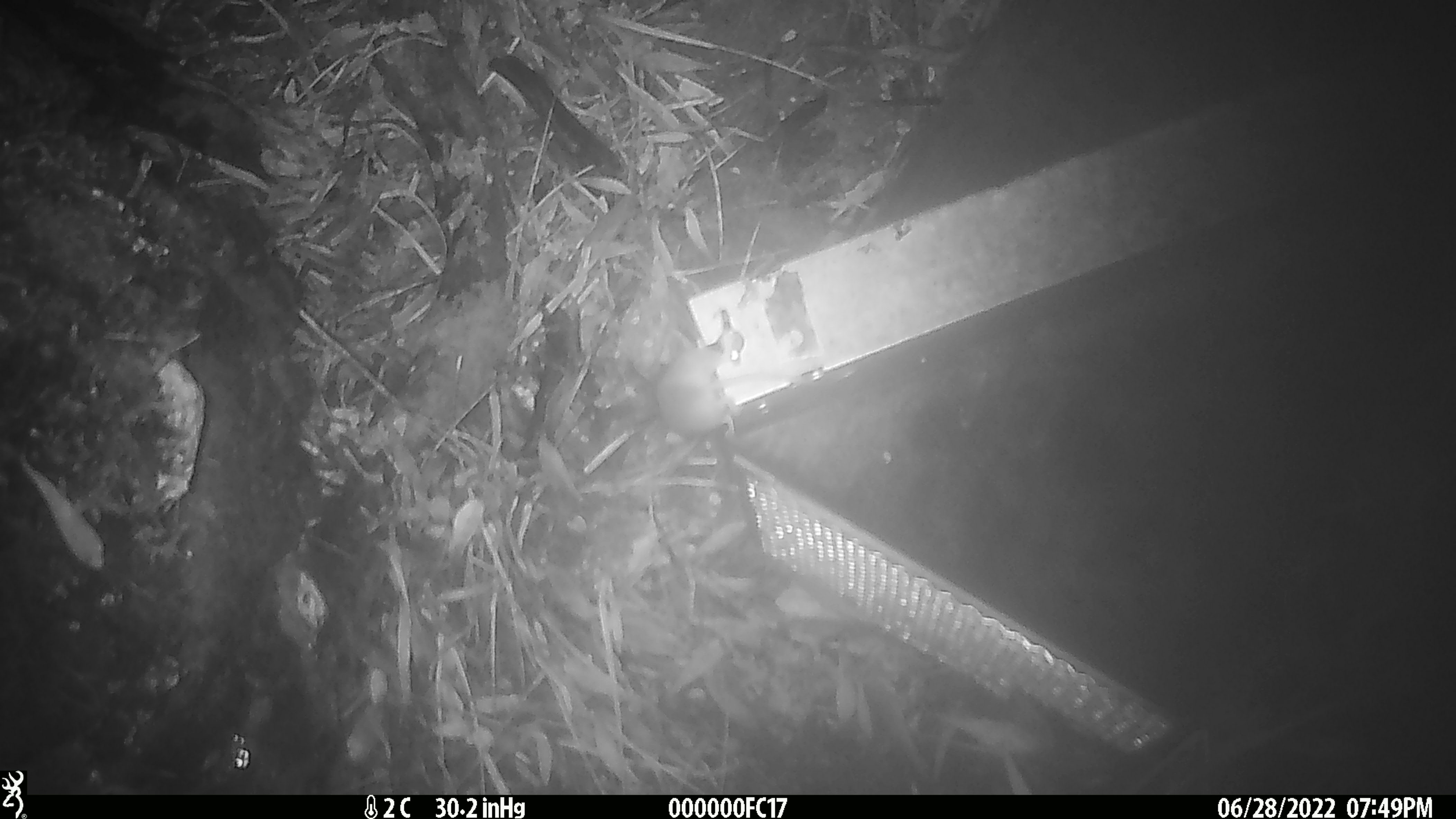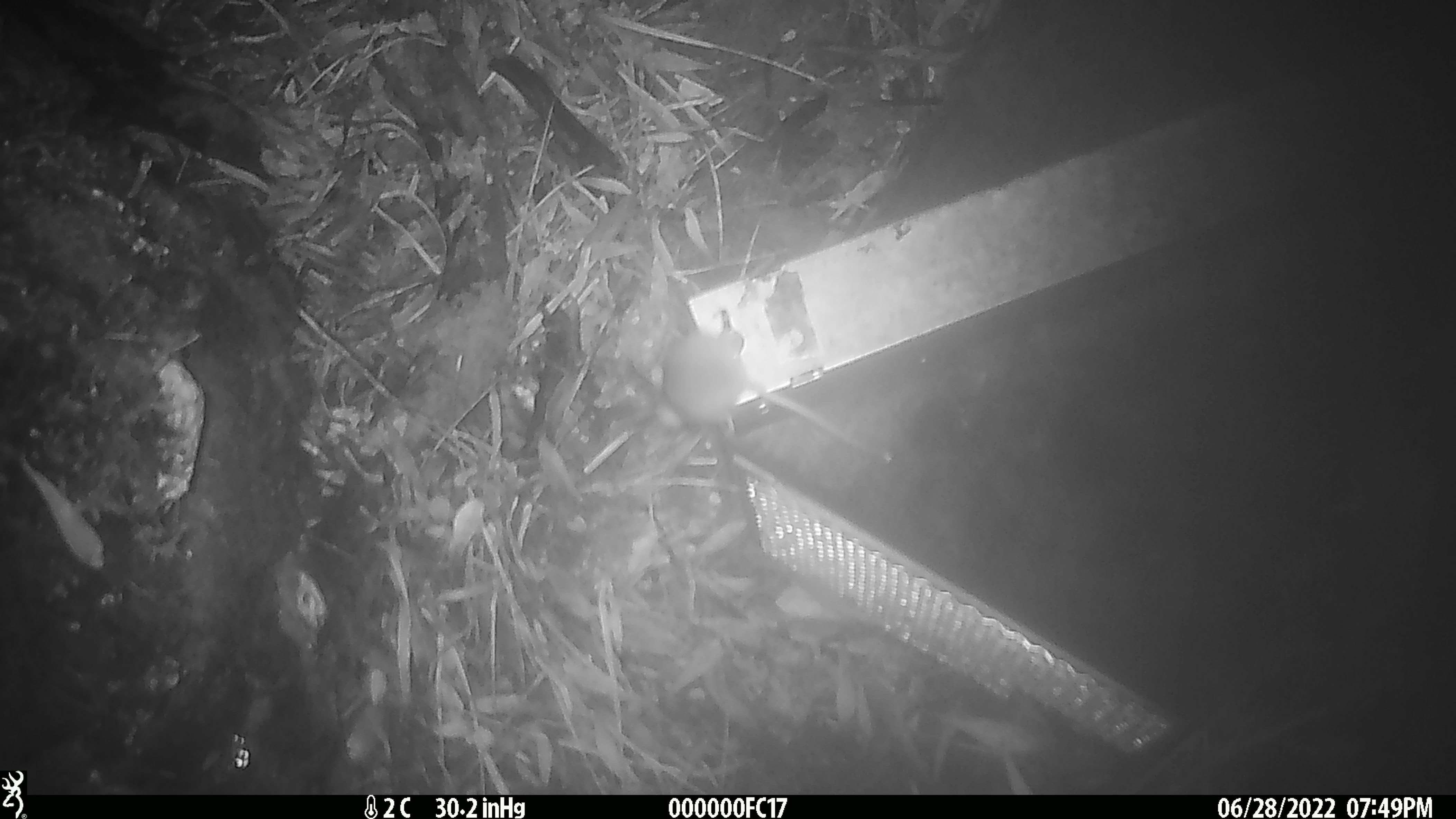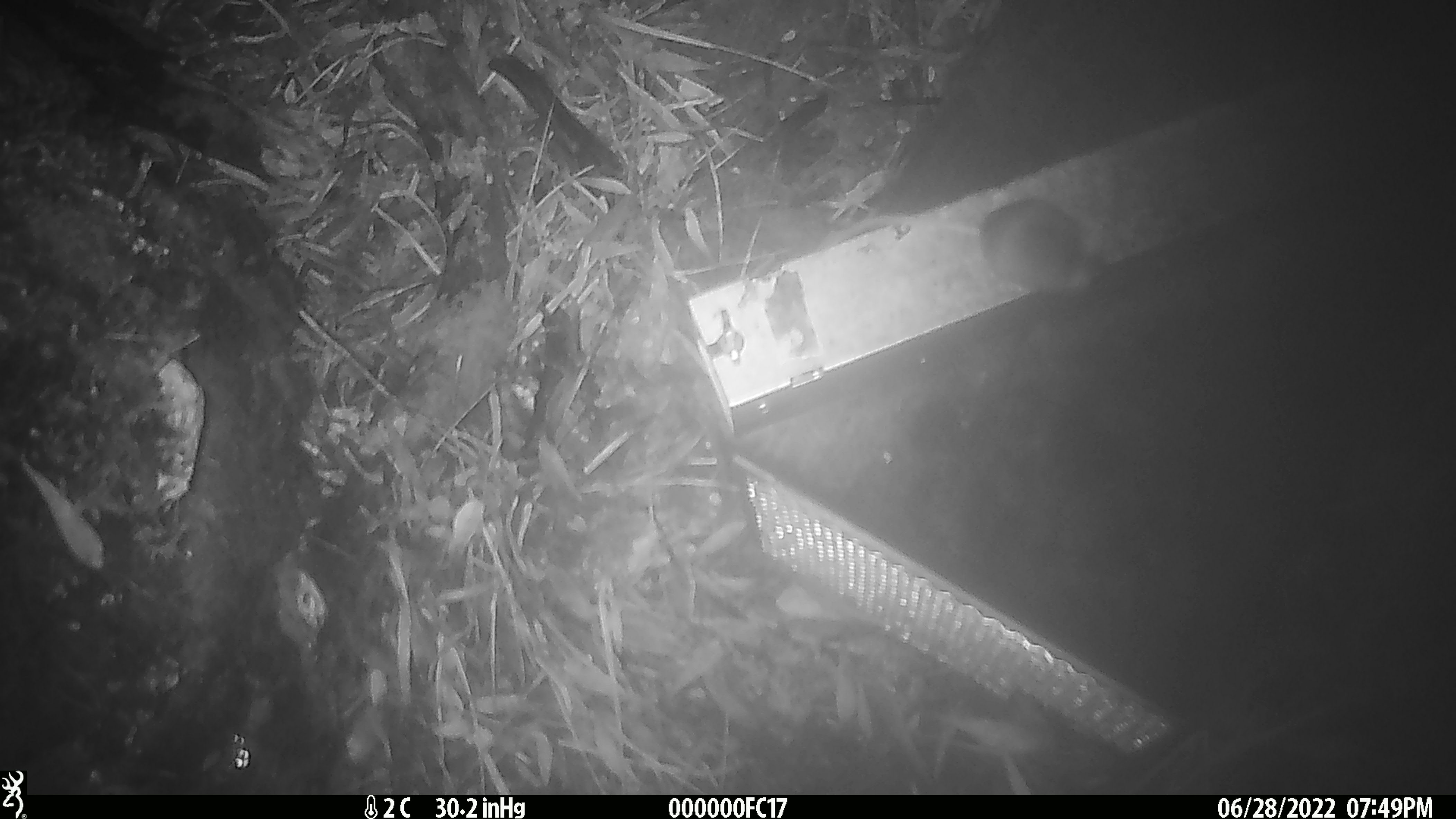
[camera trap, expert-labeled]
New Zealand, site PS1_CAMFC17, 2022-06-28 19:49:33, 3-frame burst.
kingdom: Animalia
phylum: Chordata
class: Mammalia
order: Rodentia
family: Muridae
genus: Mus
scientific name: Mus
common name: mouse